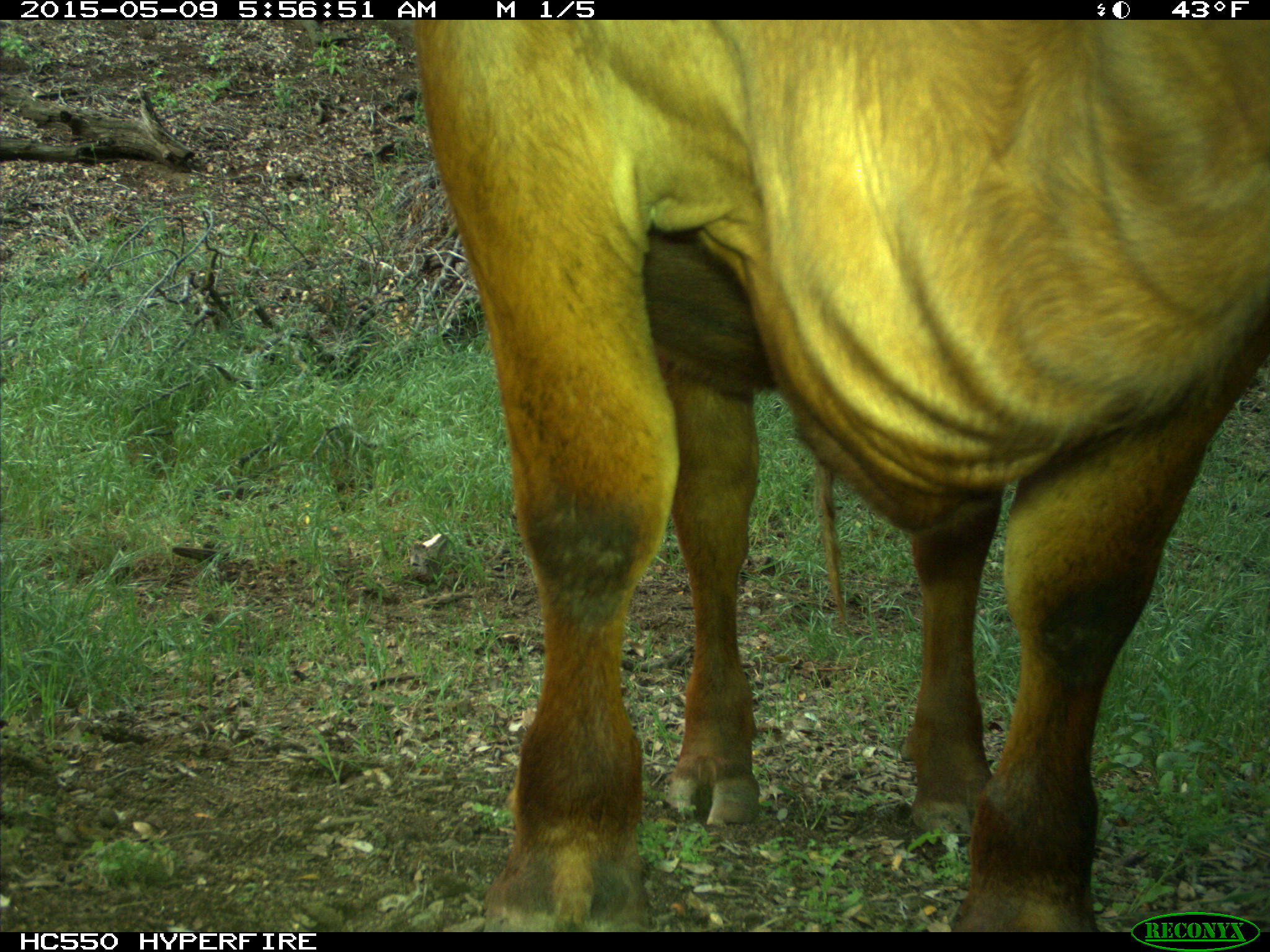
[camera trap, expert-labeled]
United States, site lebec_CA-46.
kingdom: Animalia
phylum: Chordata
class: Mammalia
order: Artiodactyla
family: Bovidae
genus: Bos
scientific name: Bos taurus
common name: domestic cow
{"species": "Bos taurus (domestic cow)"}